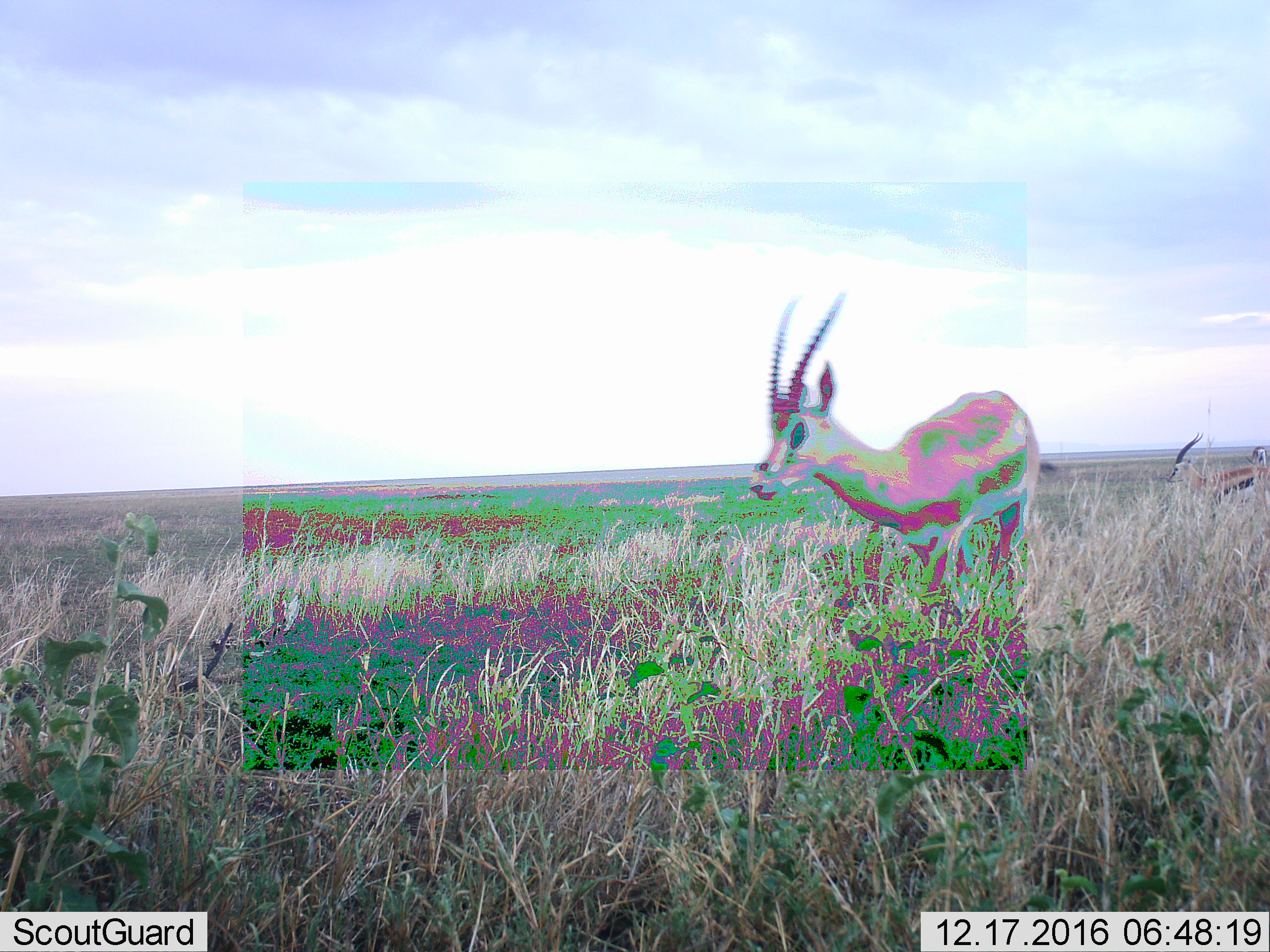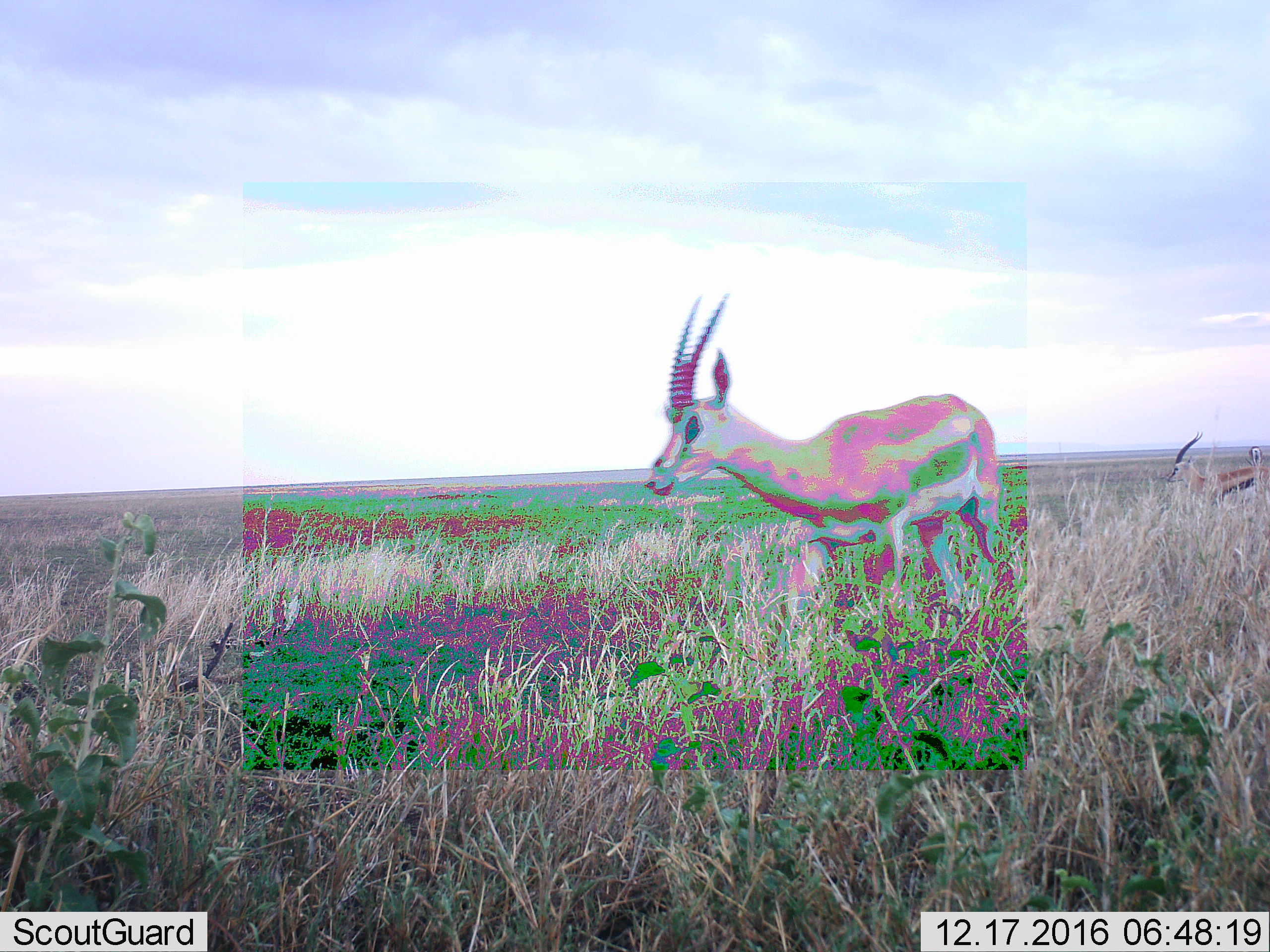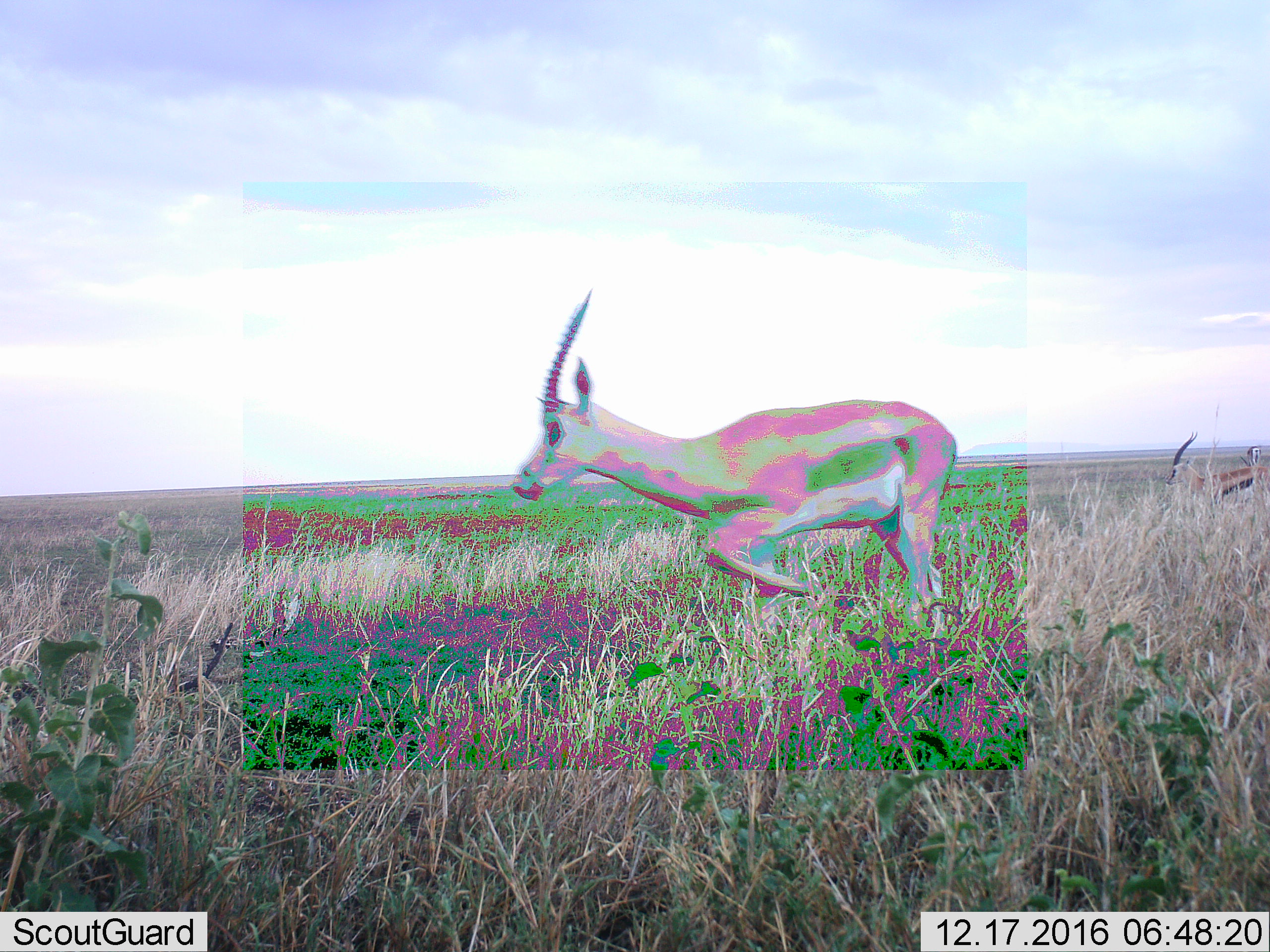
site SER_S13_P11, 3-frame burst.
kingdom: Animalia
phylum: Chordata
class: Mammalia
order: Artiodactyla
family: Bovidae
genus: Eudorcas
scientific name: Eudorcas thomsonii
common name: thomson's gazelle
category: gazellethomsons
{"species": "gazellethomsons (thomson's gazelle) (Eudorcas thomsonii)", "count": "3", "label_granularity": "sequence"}